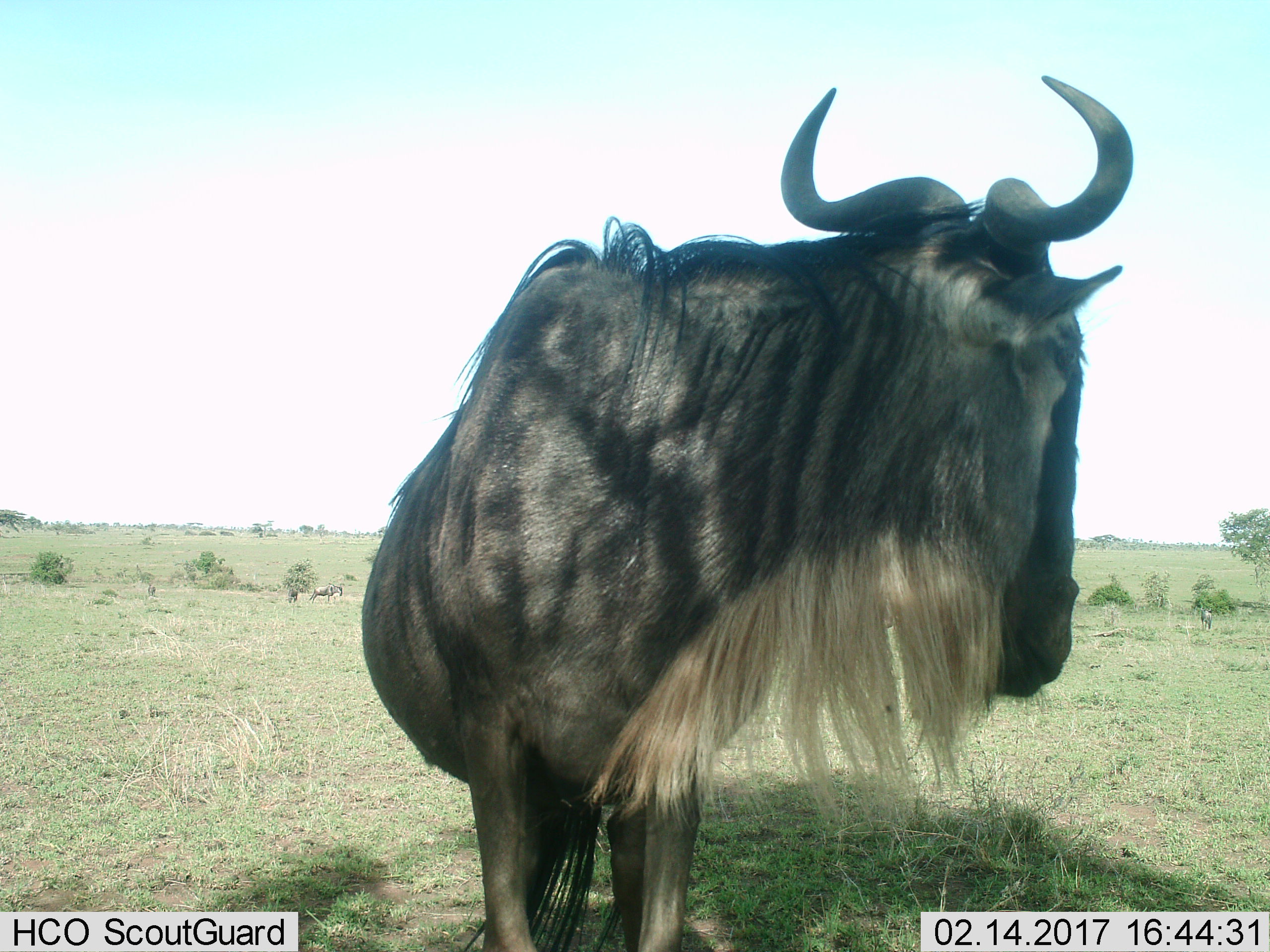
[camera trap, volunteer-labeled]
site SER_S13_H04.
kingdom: Animalia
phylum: Chordata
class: Mammalia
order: Artiodactyla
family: Bovidae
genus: Connochaetes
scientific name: Connochaetes taurinus taurinus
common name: blue wildebeest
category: wildebeestblue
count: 2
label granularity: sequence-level